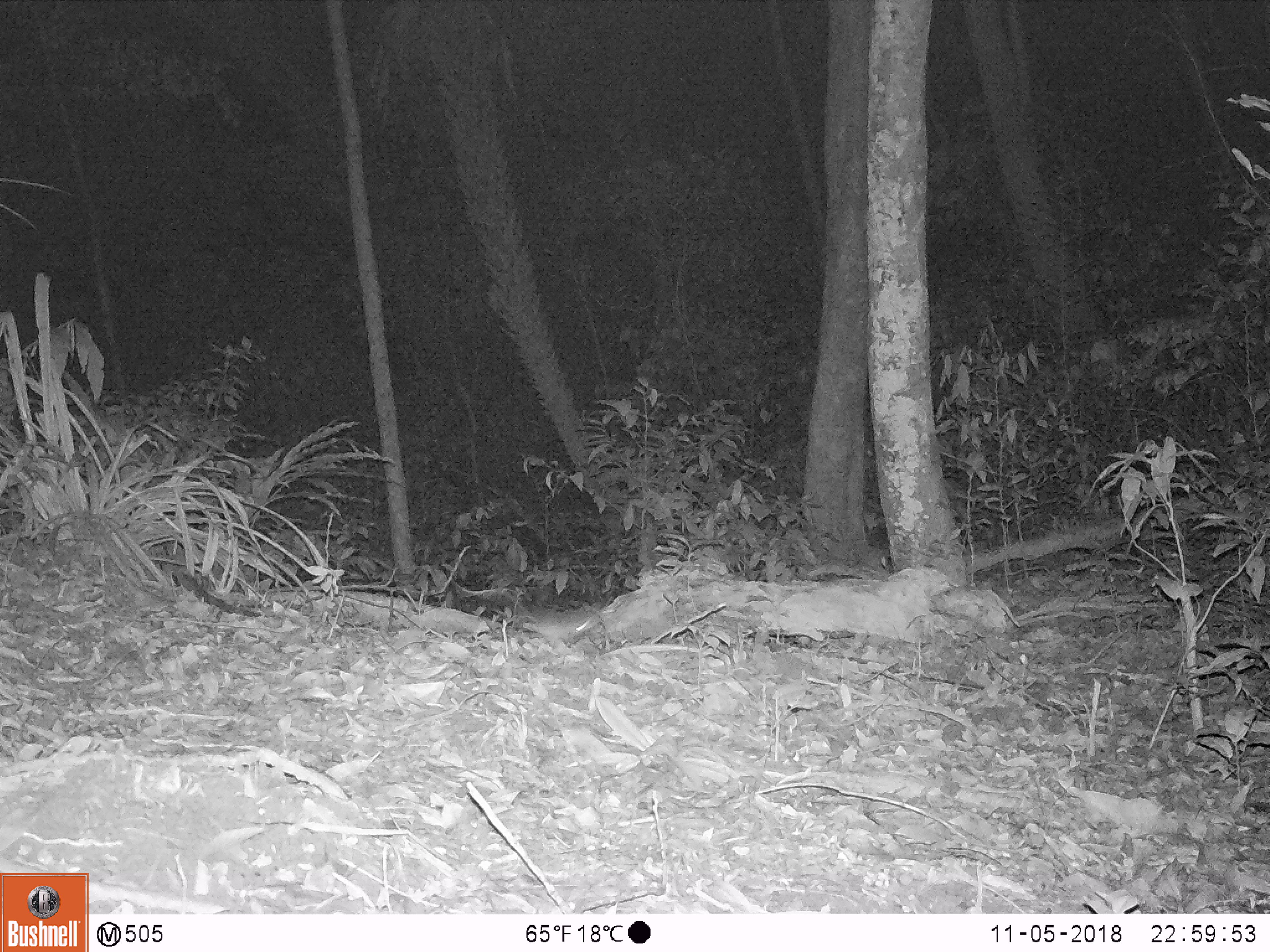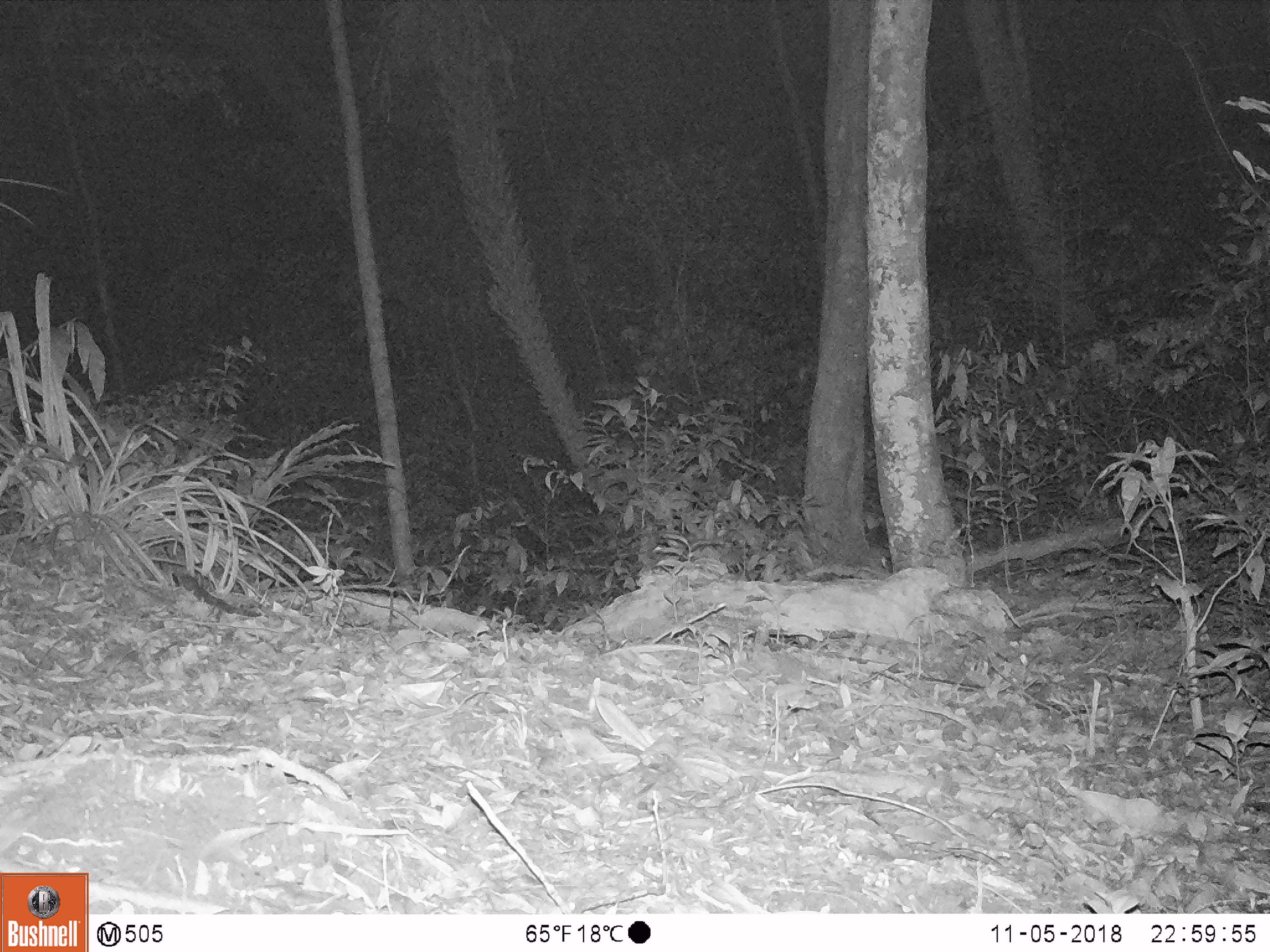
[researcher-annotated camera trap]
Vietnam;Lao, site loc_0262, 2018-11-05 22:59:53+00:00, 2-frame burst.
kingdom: Animalia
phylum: Chordata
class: Mammalia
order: Rodentia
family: Muridae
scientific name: Muridae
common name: old-world mice and rats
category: unidentified murid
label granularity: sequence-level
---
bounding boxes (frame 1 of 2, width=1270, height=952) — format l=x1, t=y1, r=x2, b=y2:
unidentified murid: l=522, t=611, r=600, b=641